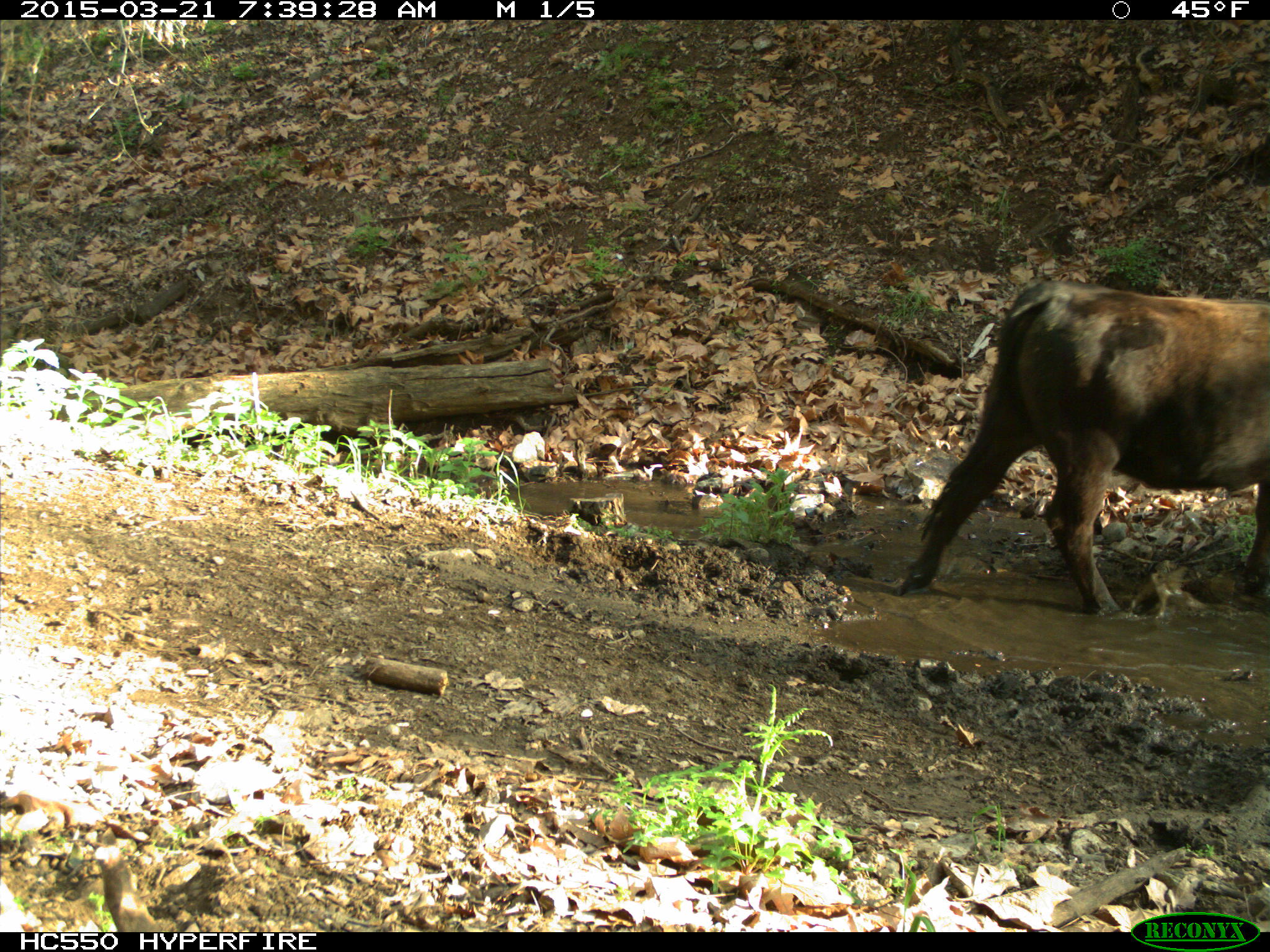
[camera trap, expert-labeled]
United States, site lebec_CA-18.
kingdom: Animalia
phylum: Chordata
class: Mammalia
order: Artiodactyla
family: Bovidae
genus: Bos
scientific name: Bos taurus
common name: domestic cow